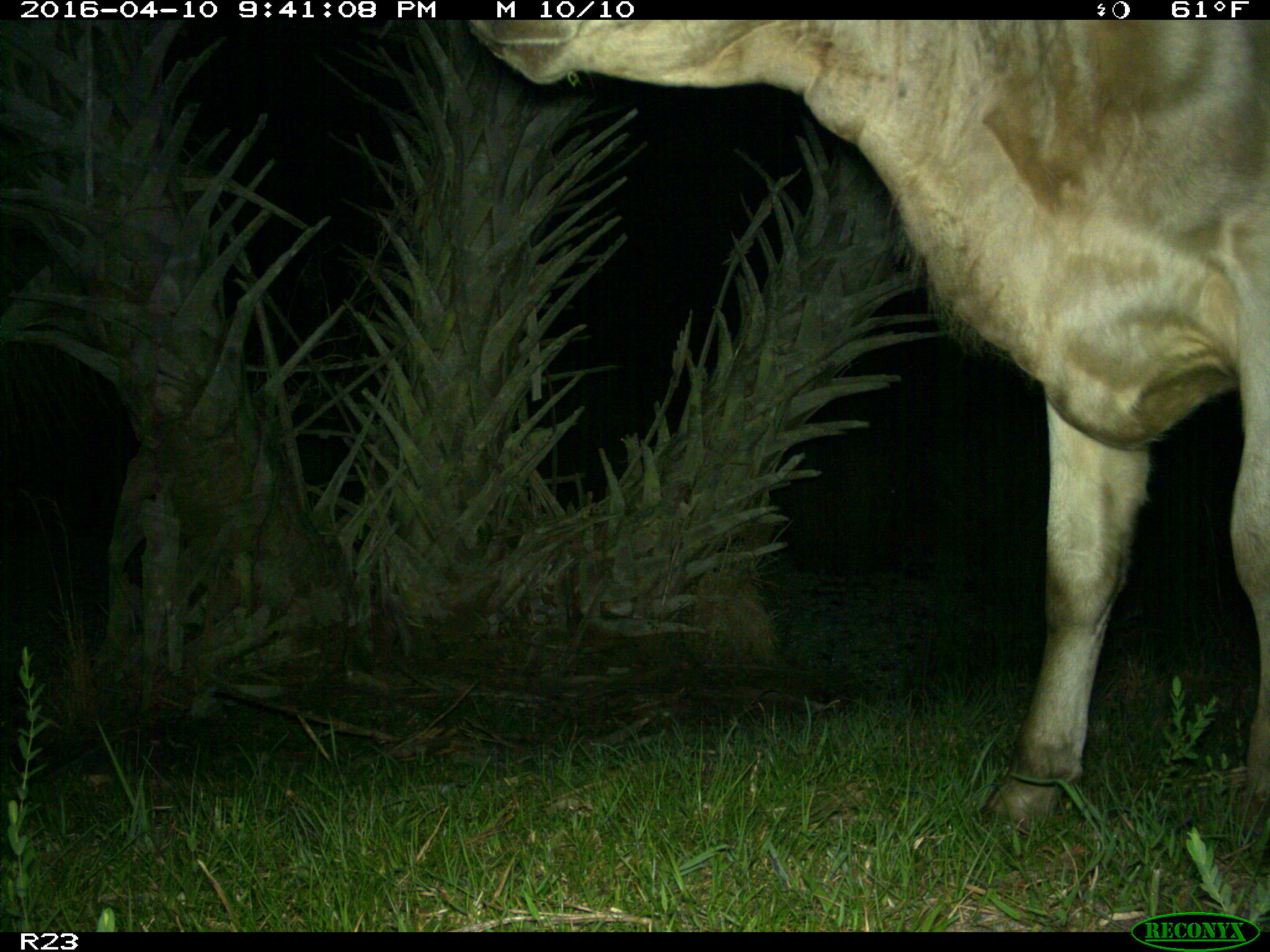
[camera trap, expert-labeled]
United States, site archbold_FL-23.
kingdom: Animalia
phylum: Chordata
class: Mammalia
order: Artiodactyla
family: Bovidae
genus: Bos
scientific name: Bos taurus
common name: domestic cow